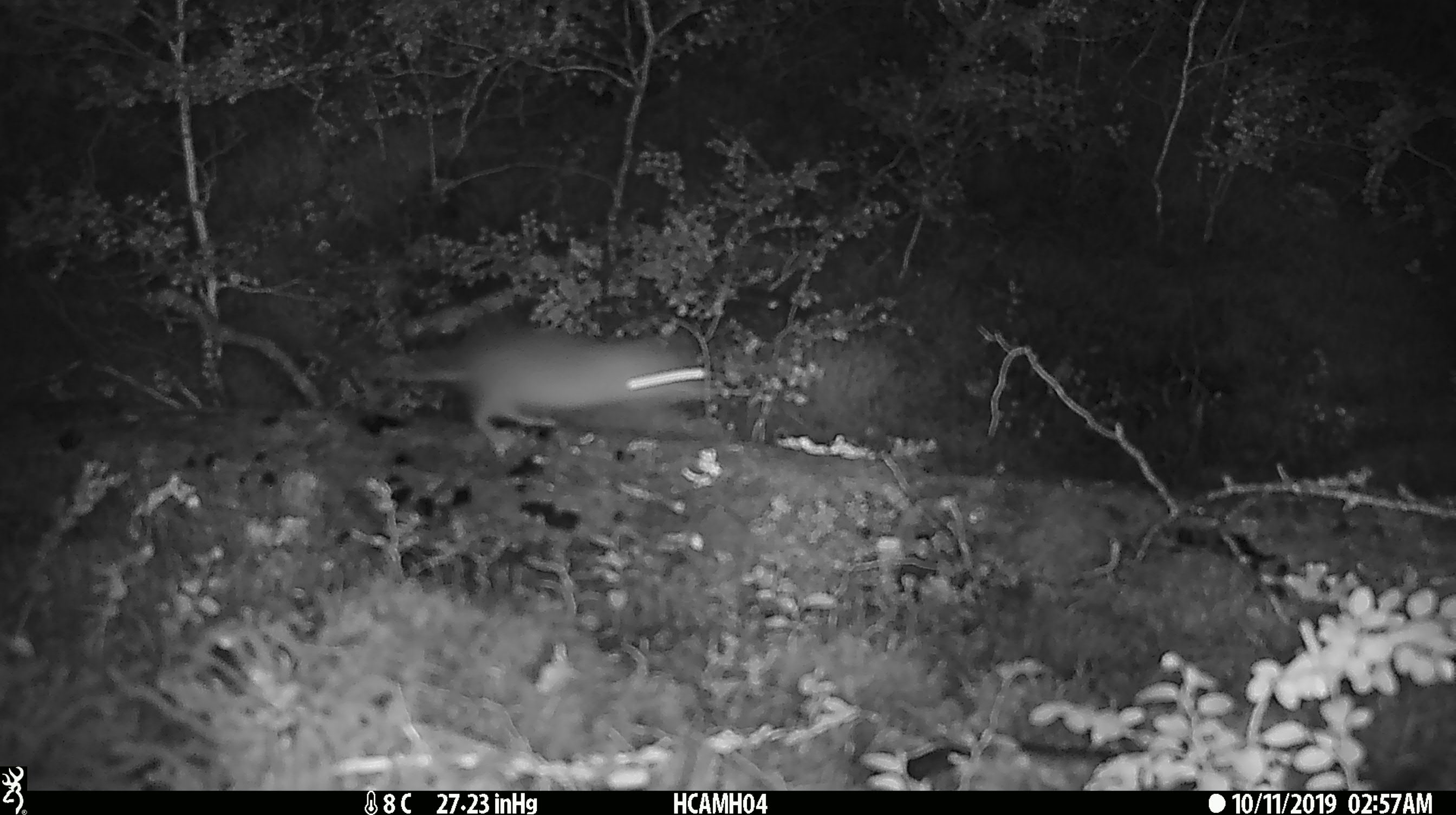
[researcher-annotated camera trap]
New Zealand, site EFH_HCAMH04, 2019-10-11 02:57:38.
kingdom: Animalia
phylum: Chordata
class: Mammalia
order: Rodentia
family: Muridae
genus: Mus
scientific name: Mus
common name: mouse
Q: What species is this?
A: Mouse (Mus).